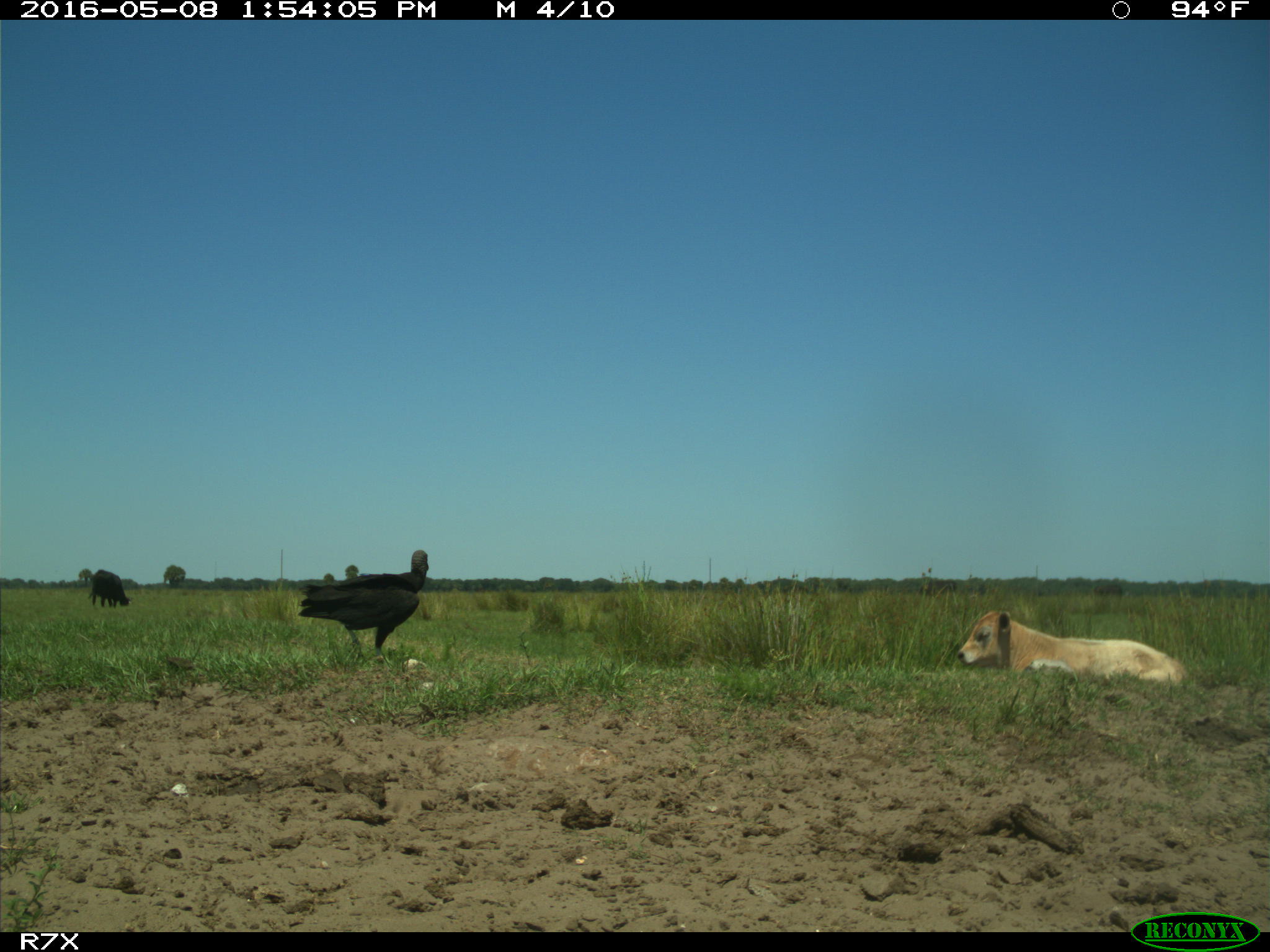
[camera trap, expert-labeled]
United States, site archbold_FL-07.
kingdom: Animalia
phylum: Chordata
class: Mammalia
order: Artiodactyla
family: Bovidae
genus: Bos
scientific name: Bos taurus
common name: domestic cow